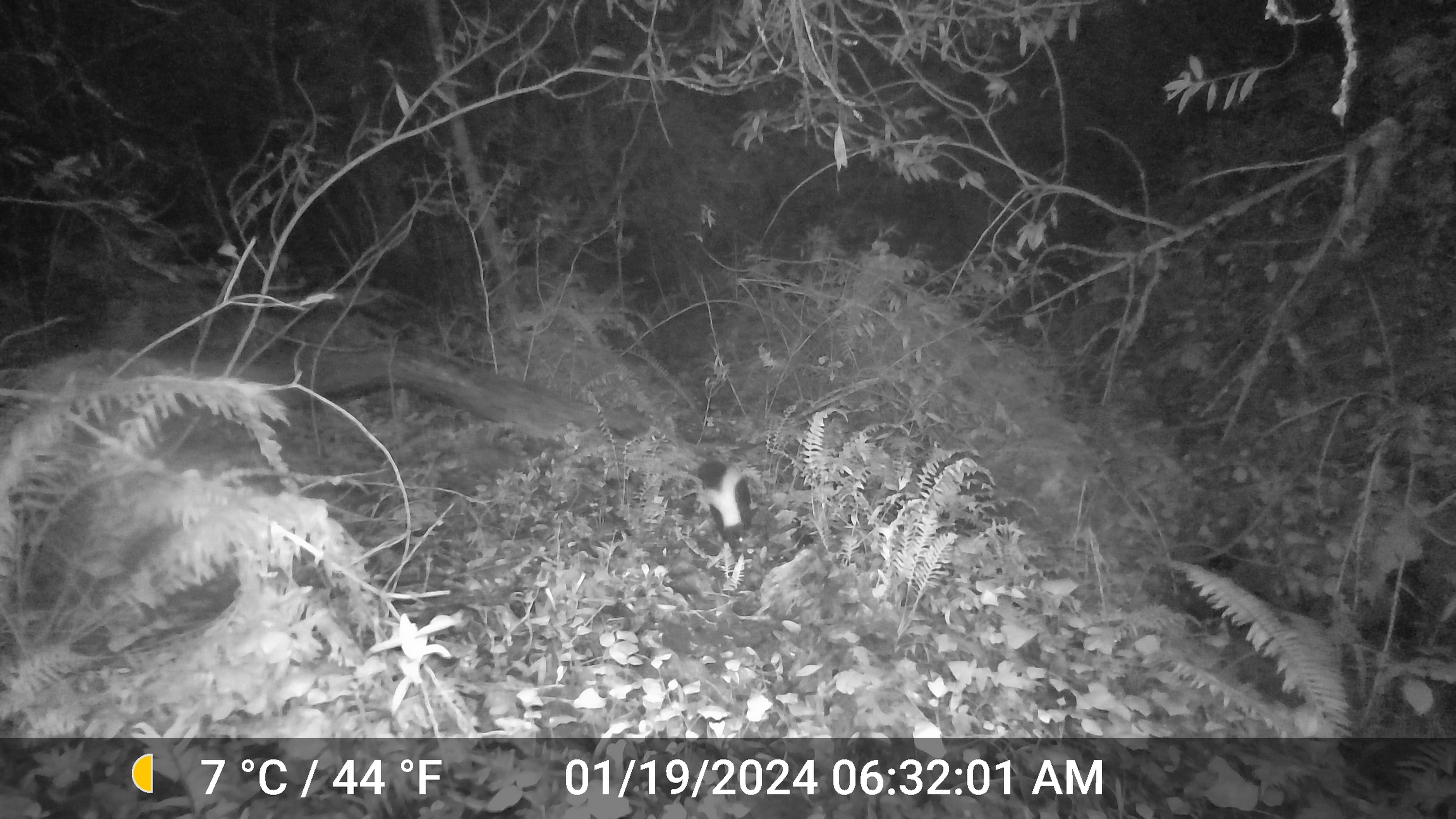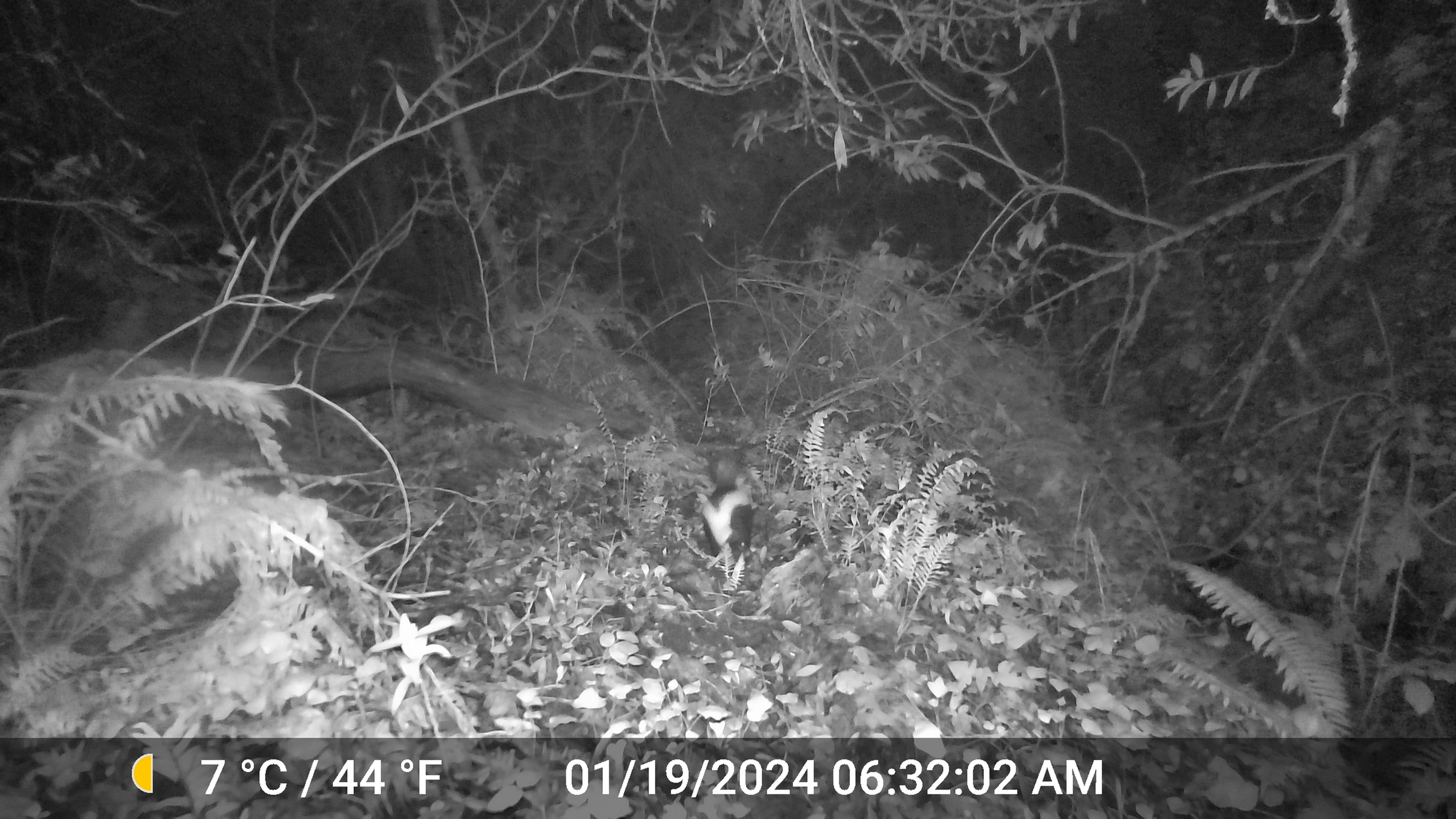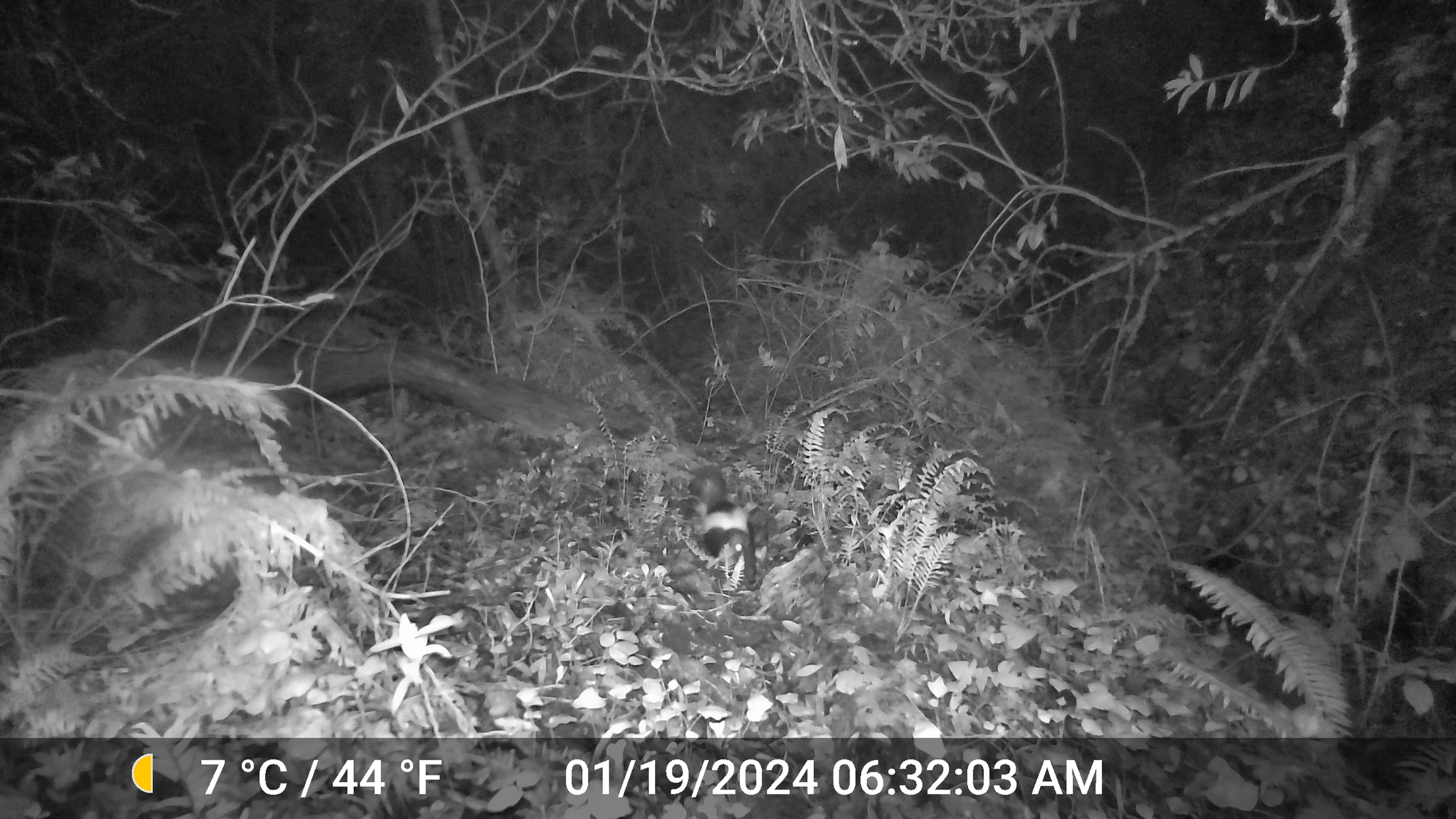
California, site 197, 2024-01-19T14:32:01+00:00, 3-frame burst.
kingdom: Animalia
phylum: Chordata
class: Mammalia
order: Carnivora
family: Mephitidae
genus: Mephitis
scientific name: Mephitis mephitis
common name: striped skunk